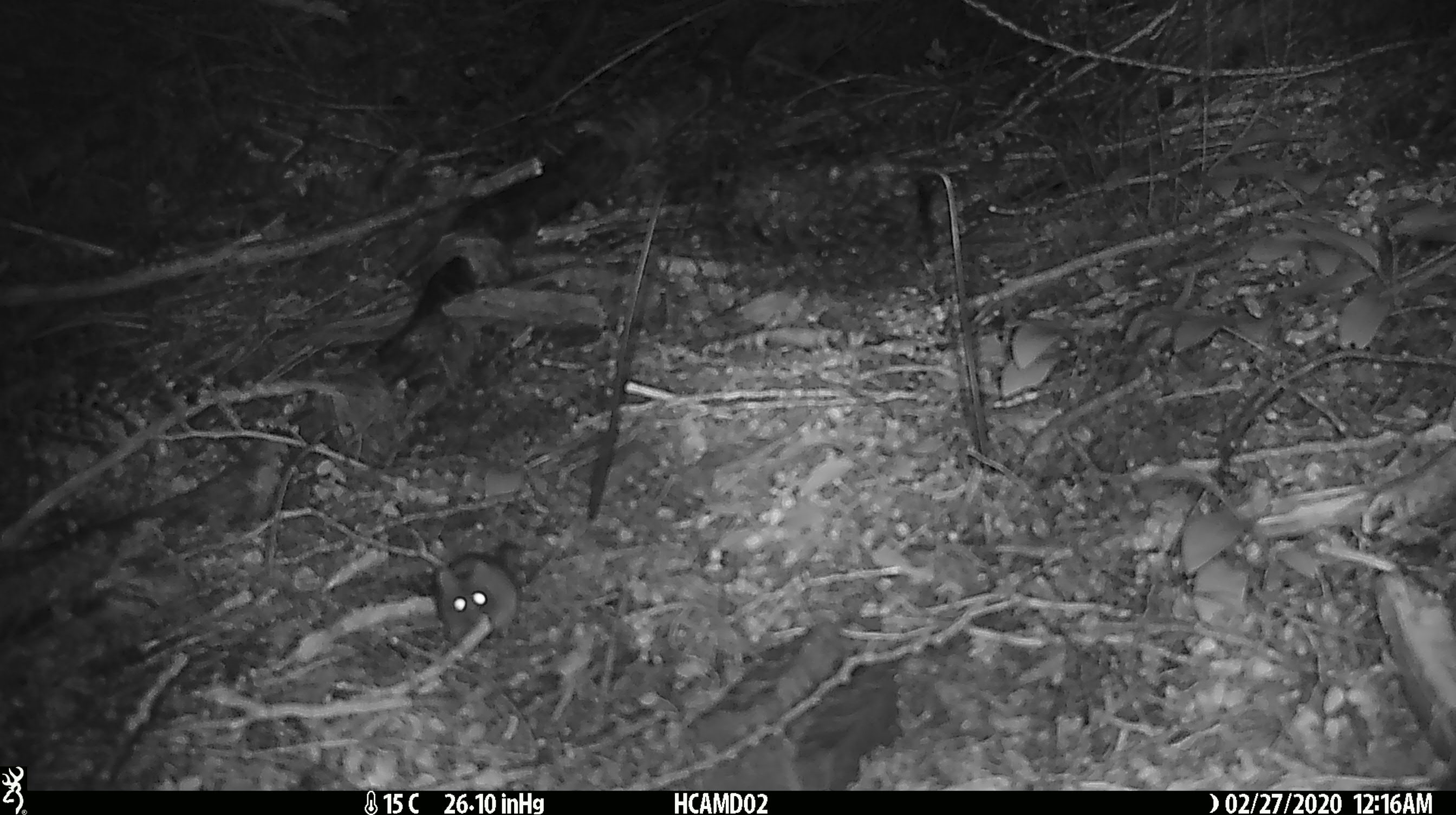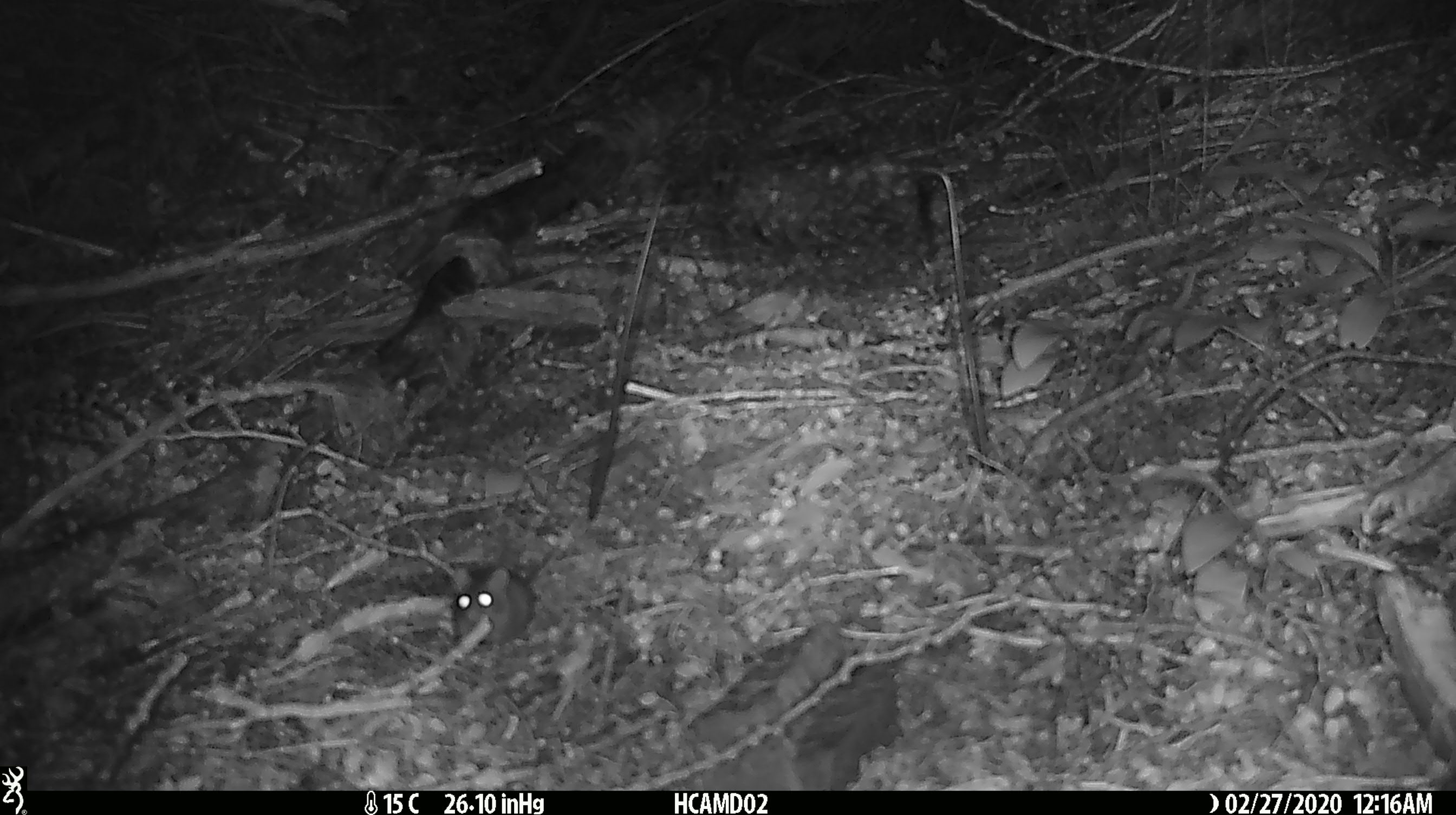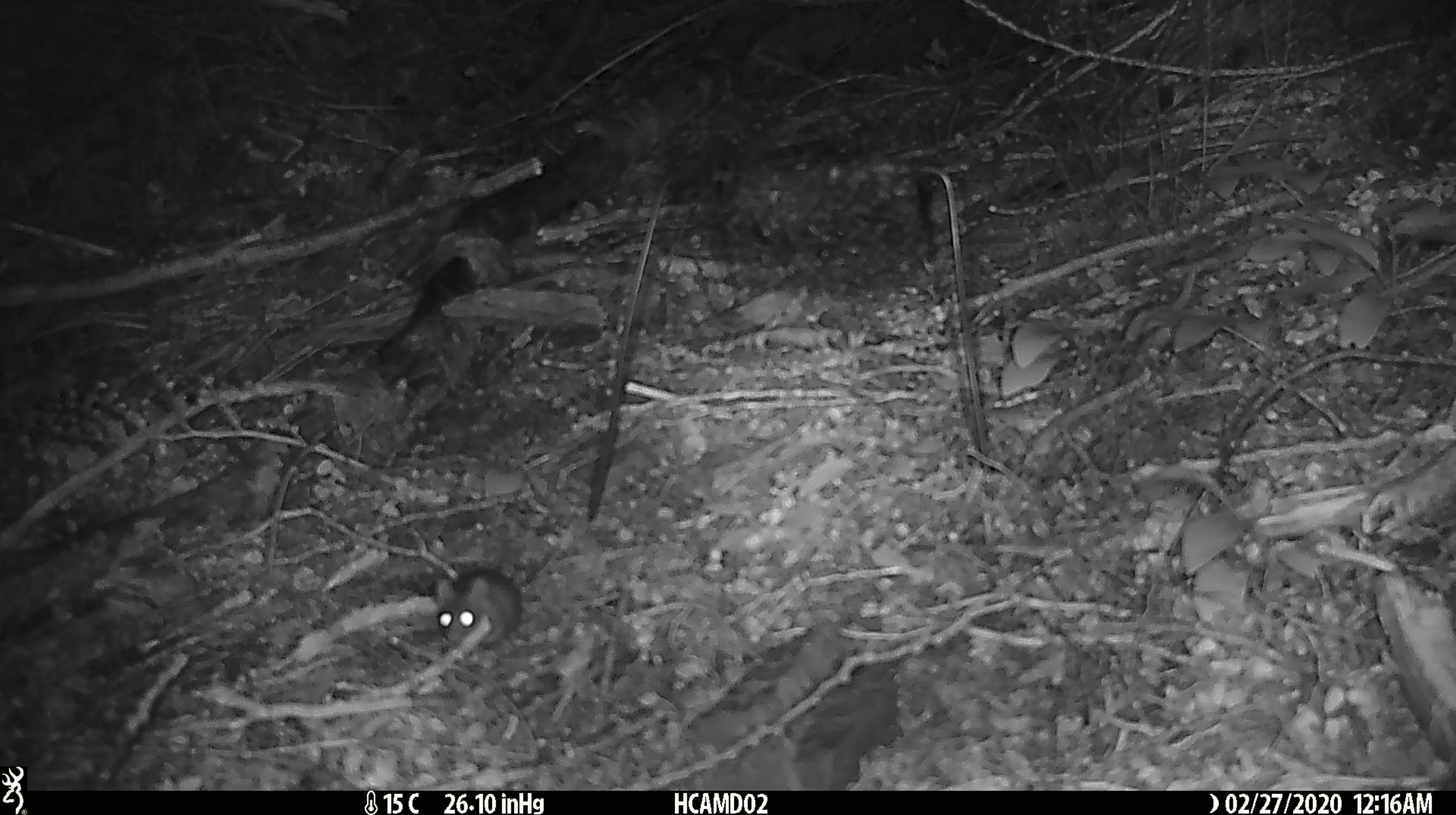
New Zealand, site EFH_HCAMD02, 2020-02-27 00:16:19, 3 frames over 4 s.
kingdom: Animalia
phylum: Chordata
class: Mammalia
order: Rodentia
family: Muridae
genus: Mus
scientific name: Mus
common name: mouse